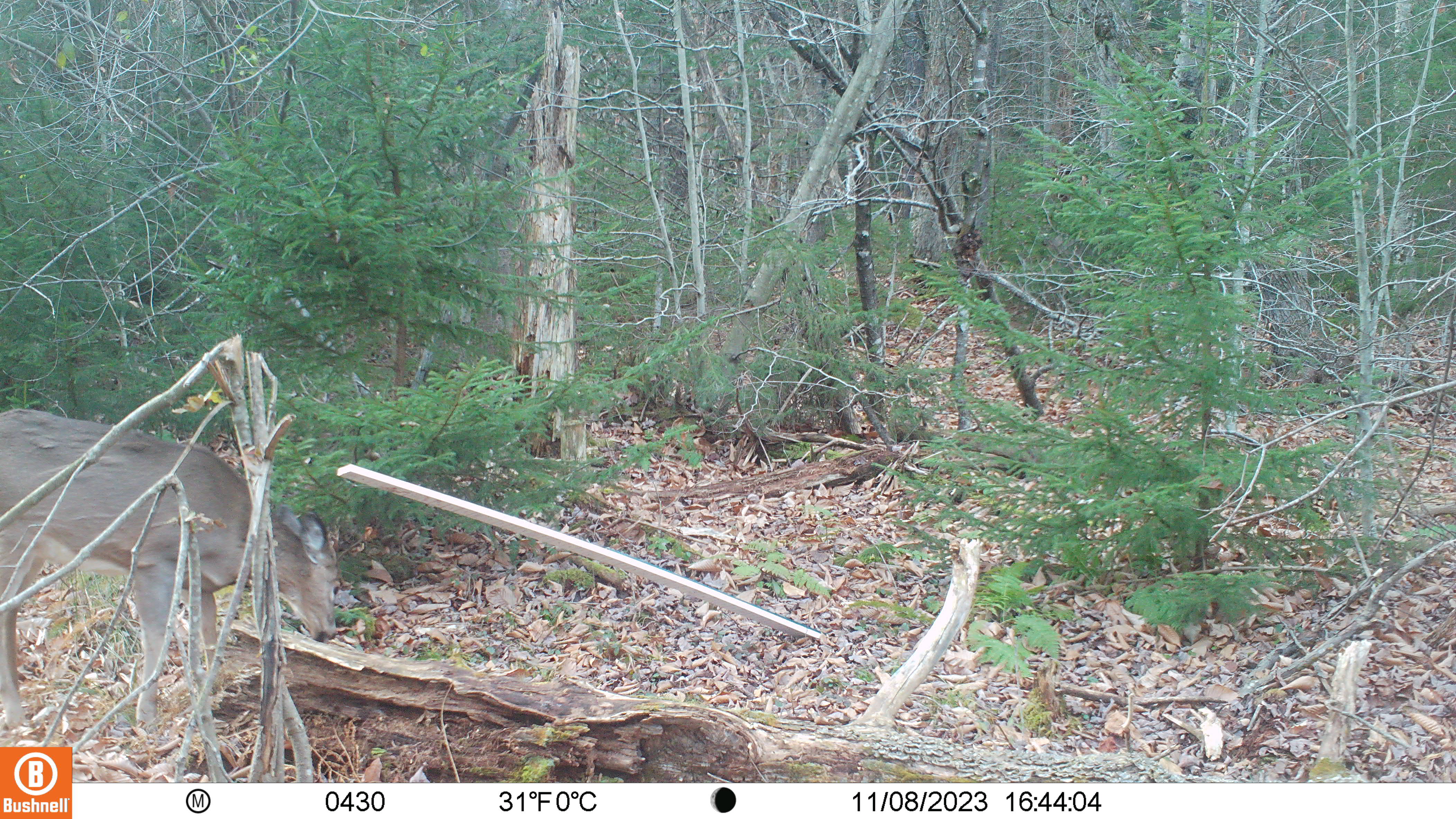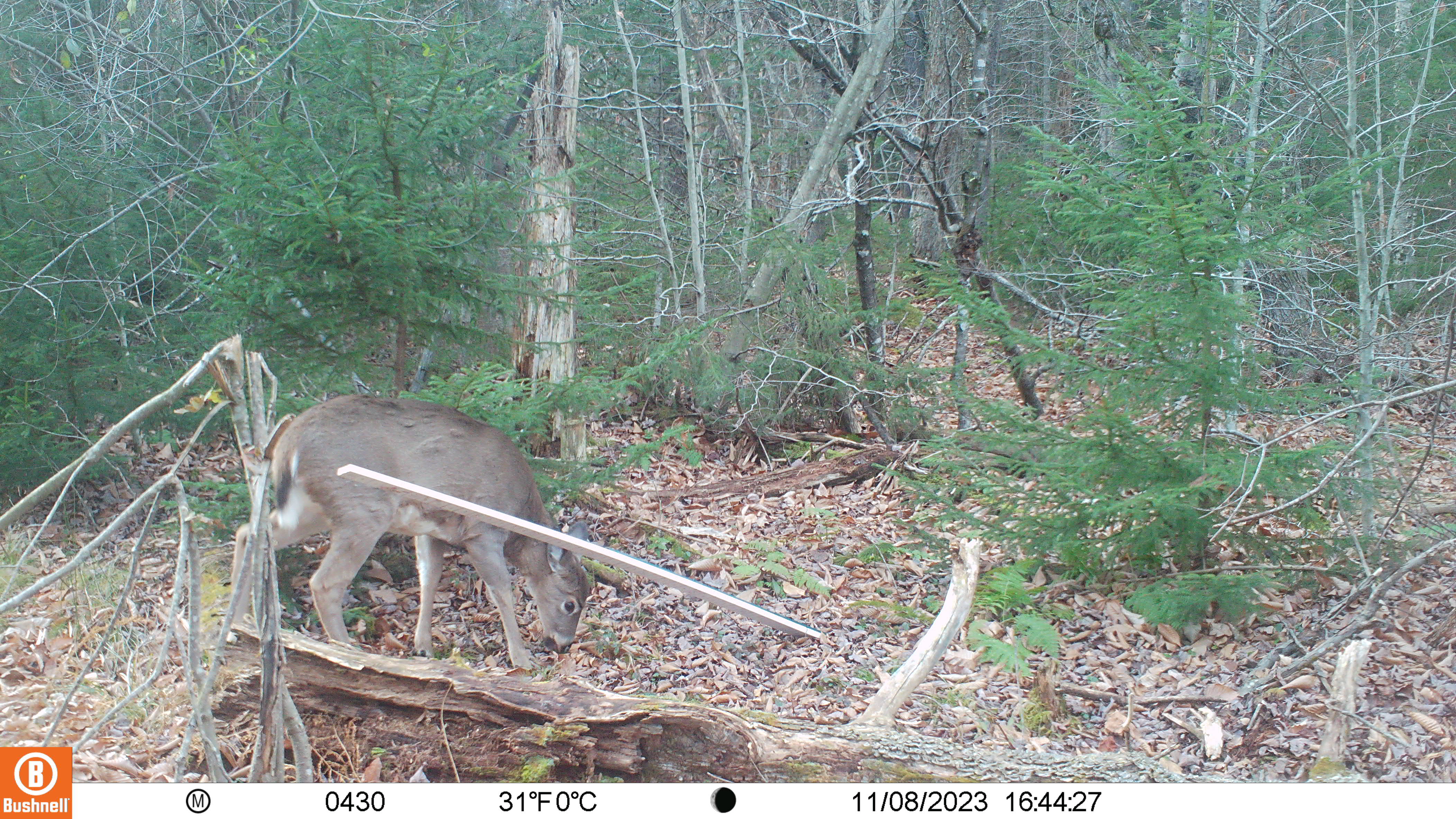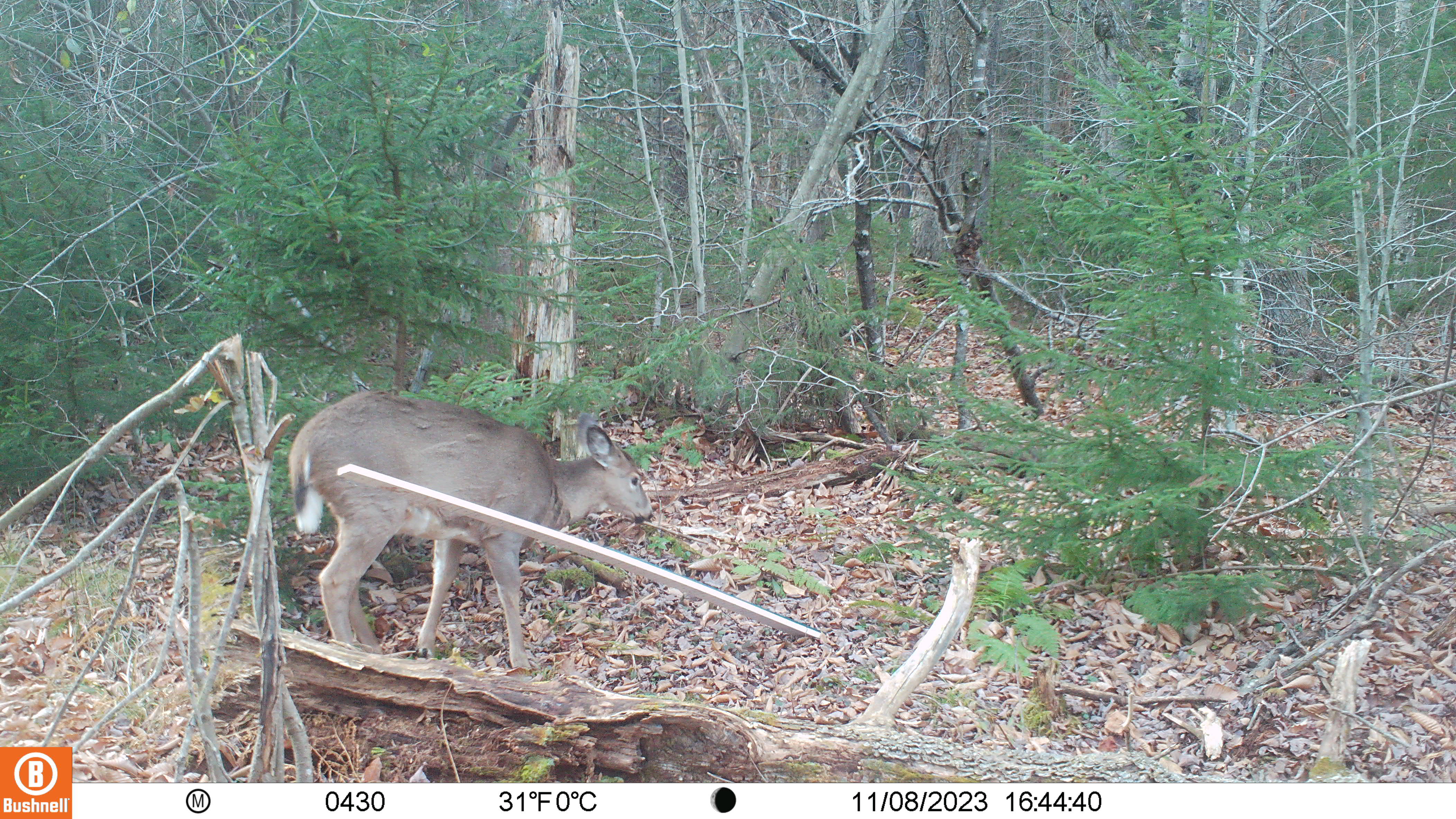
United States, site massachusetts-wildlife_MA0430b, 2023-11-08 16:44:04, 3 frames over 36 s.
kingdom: Animalia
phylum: Chordata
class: Mammalia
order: Artiodactyla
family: Cervidae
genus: Odocoileus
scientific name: Odocoileus virginianus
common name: white-tailed deer